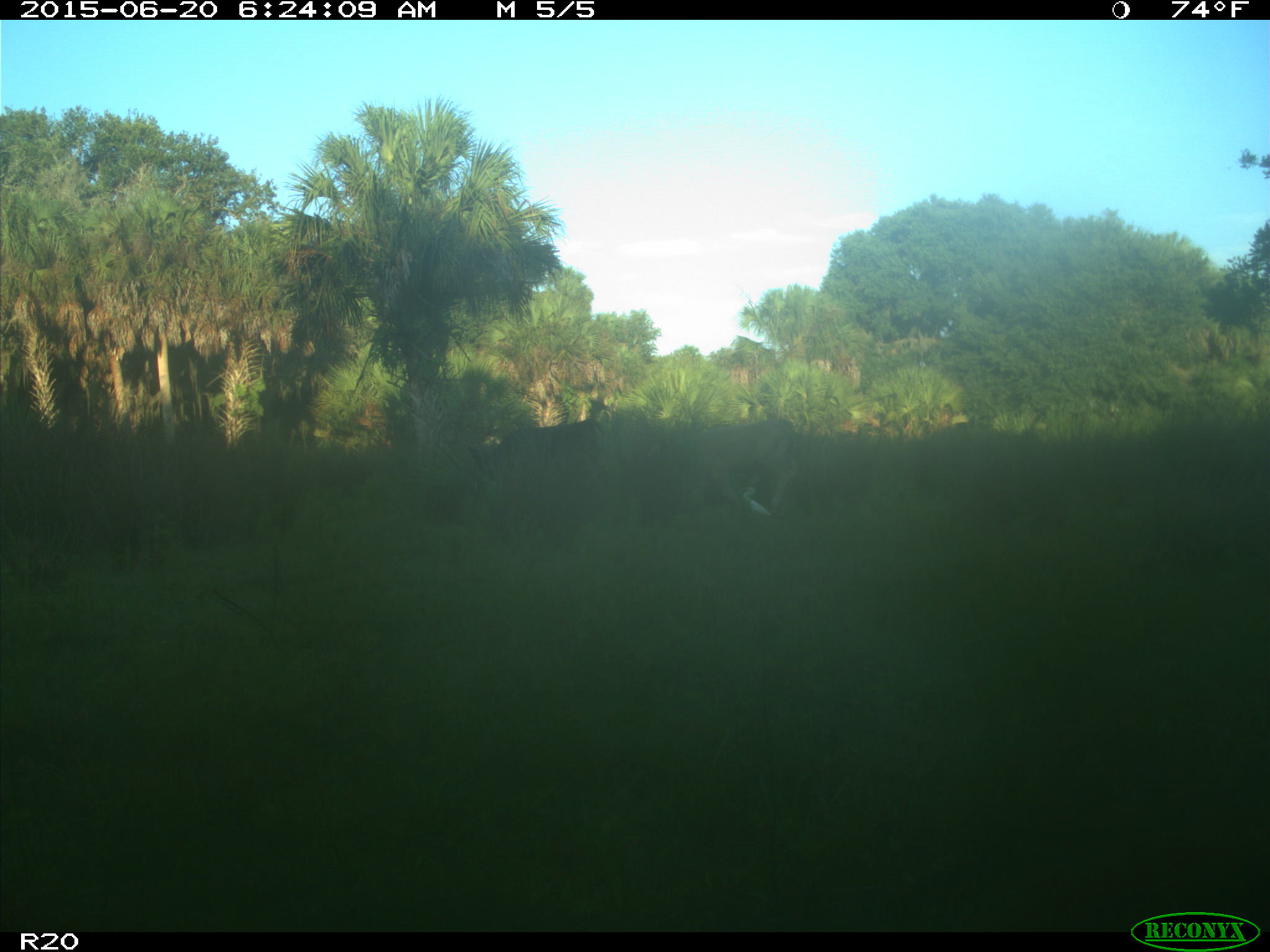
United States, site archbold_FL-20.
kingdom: Animalia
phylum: Chordata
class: Mammalia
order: Artiodactyla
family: Bovidae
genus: Bos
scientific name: Bos taurus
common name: domestic cow